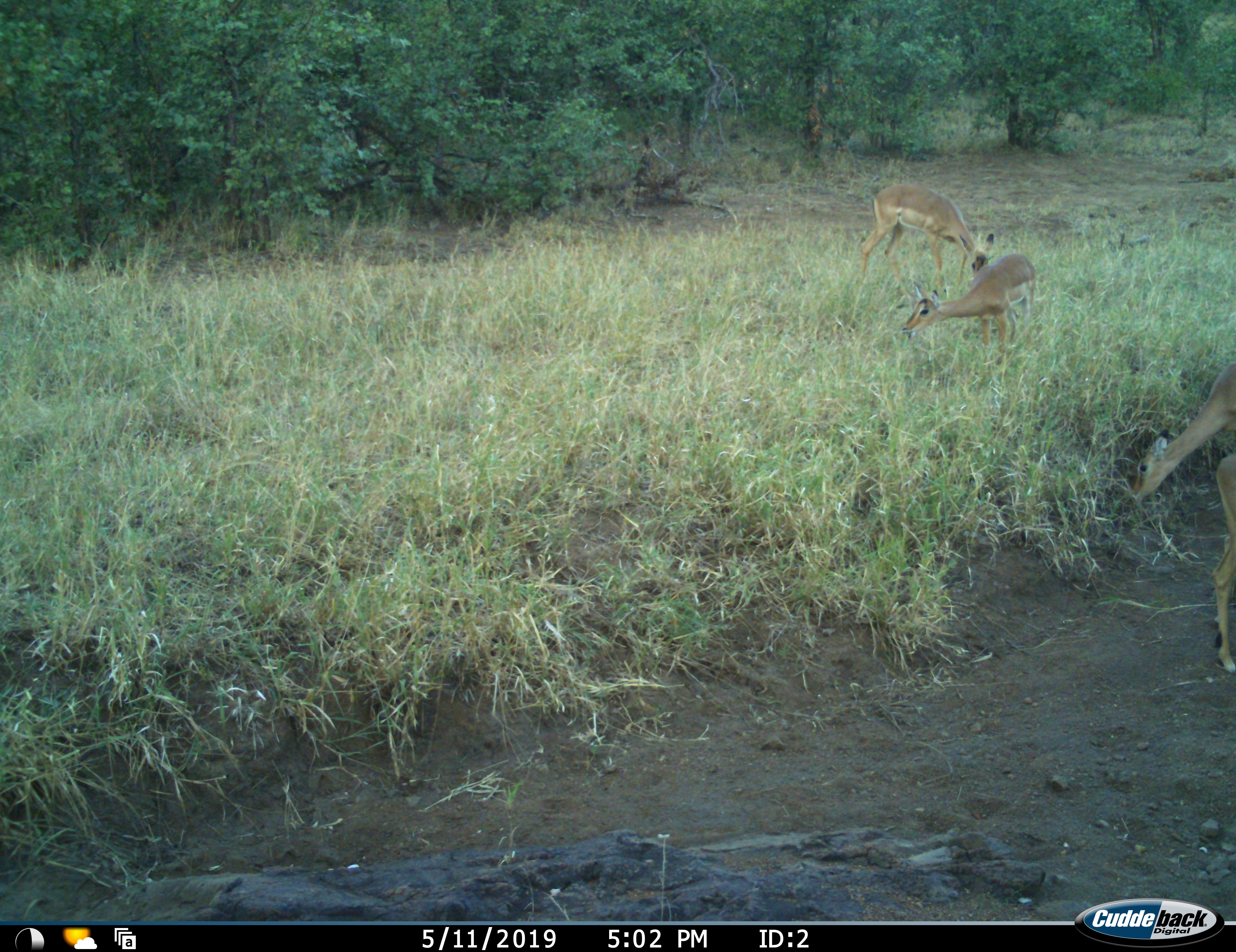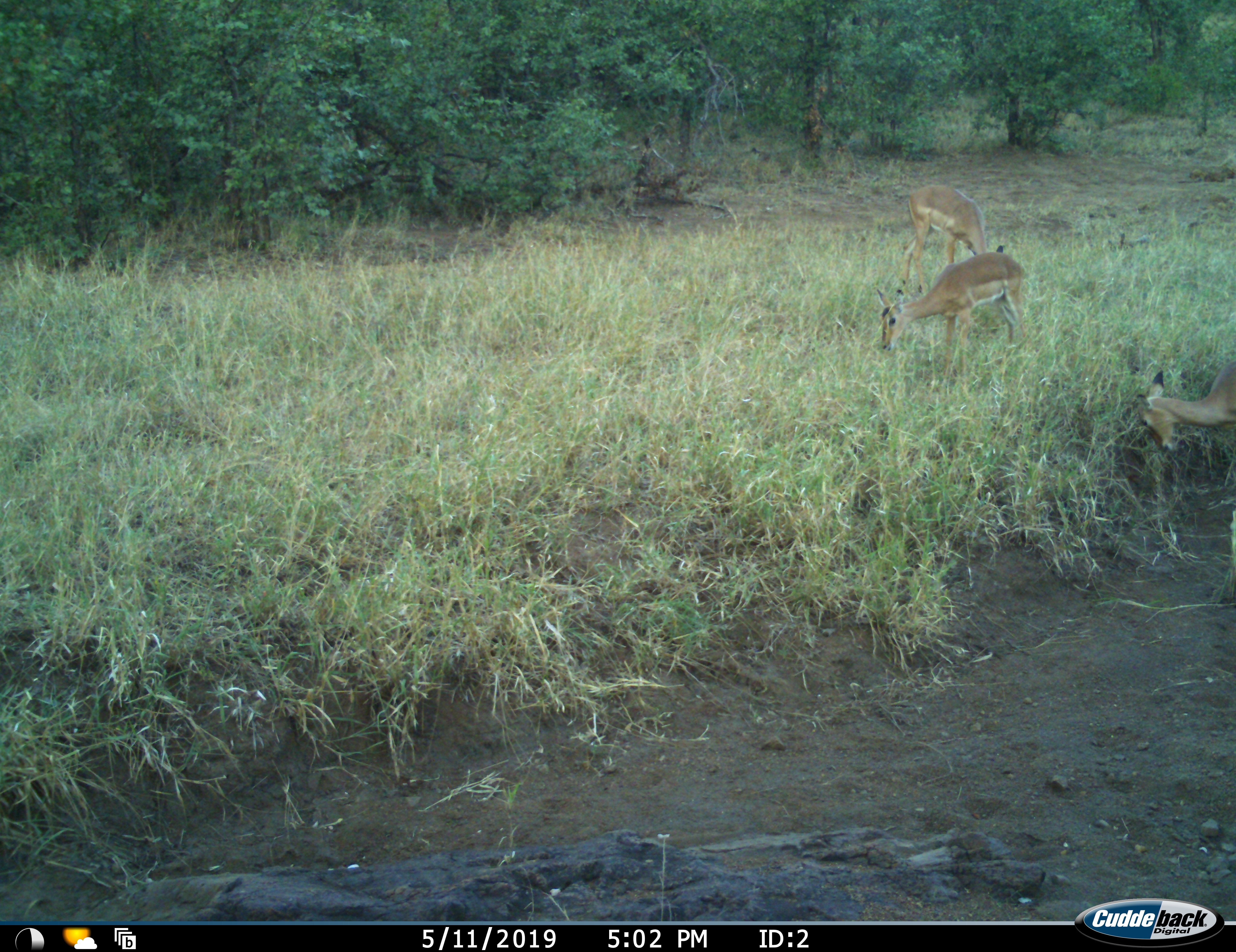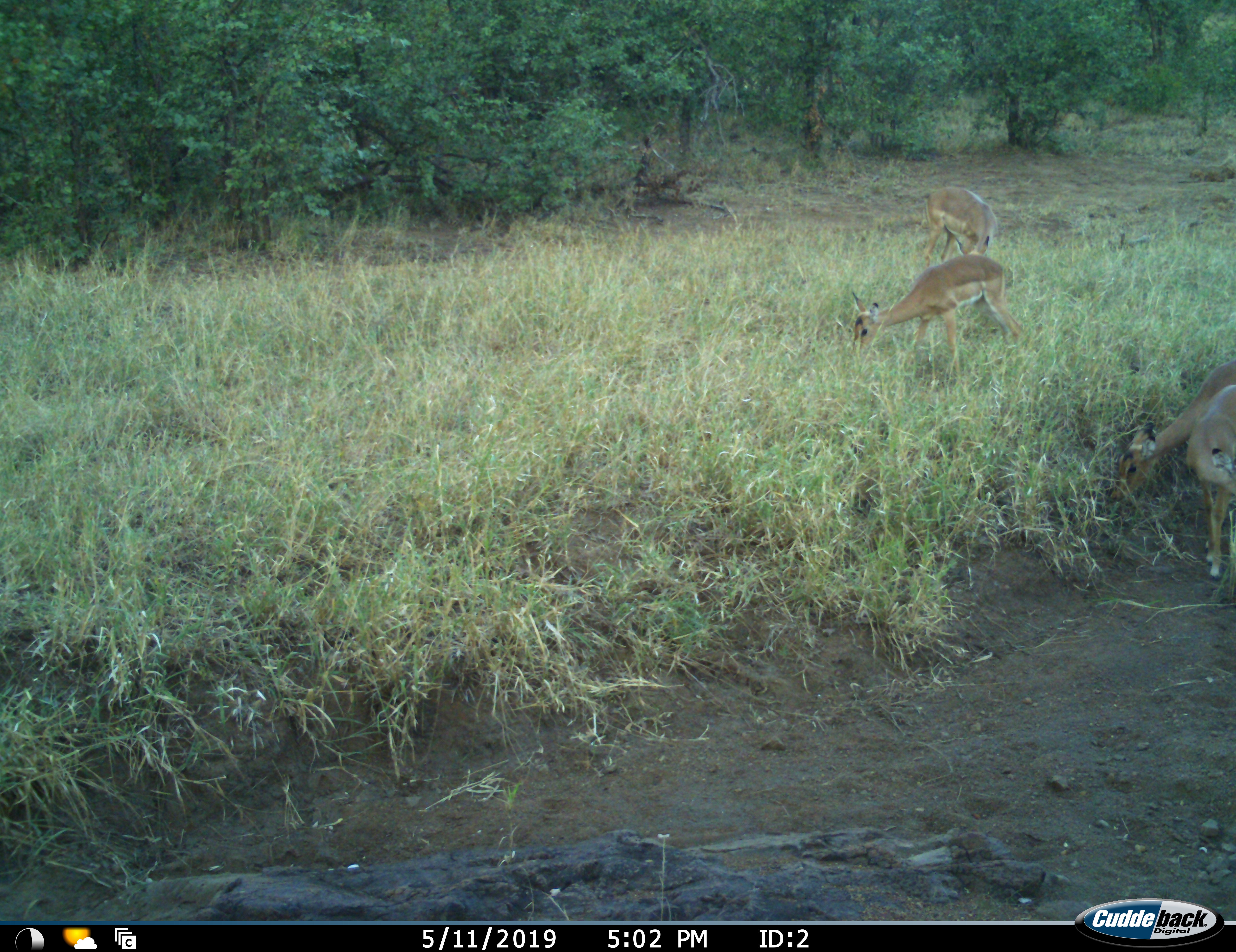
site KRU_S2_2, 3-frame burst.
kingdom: Animalia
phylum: Chordata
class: Mammalia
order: Artiodactyla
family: Bovidae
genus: Aepyceros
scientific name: Aepyceros melampus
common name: impala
Impala (Aepyceros melampus), count 4. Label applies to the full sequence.